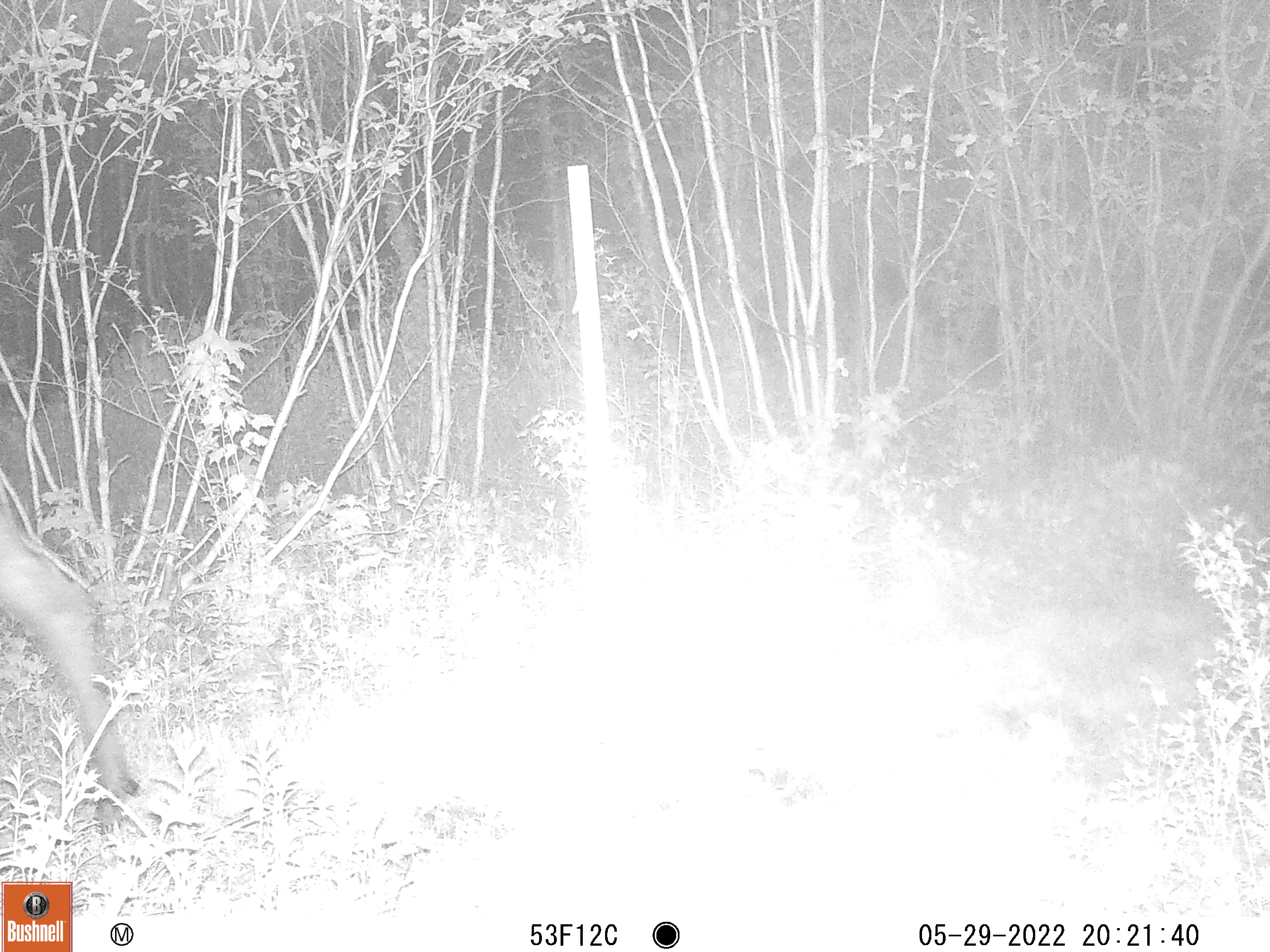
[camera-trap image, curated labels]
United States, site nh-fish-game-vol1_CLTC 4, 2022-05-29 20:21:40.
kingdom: Animalia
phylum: Chordata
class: Mammalia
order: Artiodactyla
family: Cervidae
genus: Alces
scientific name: Alces alces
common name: moose